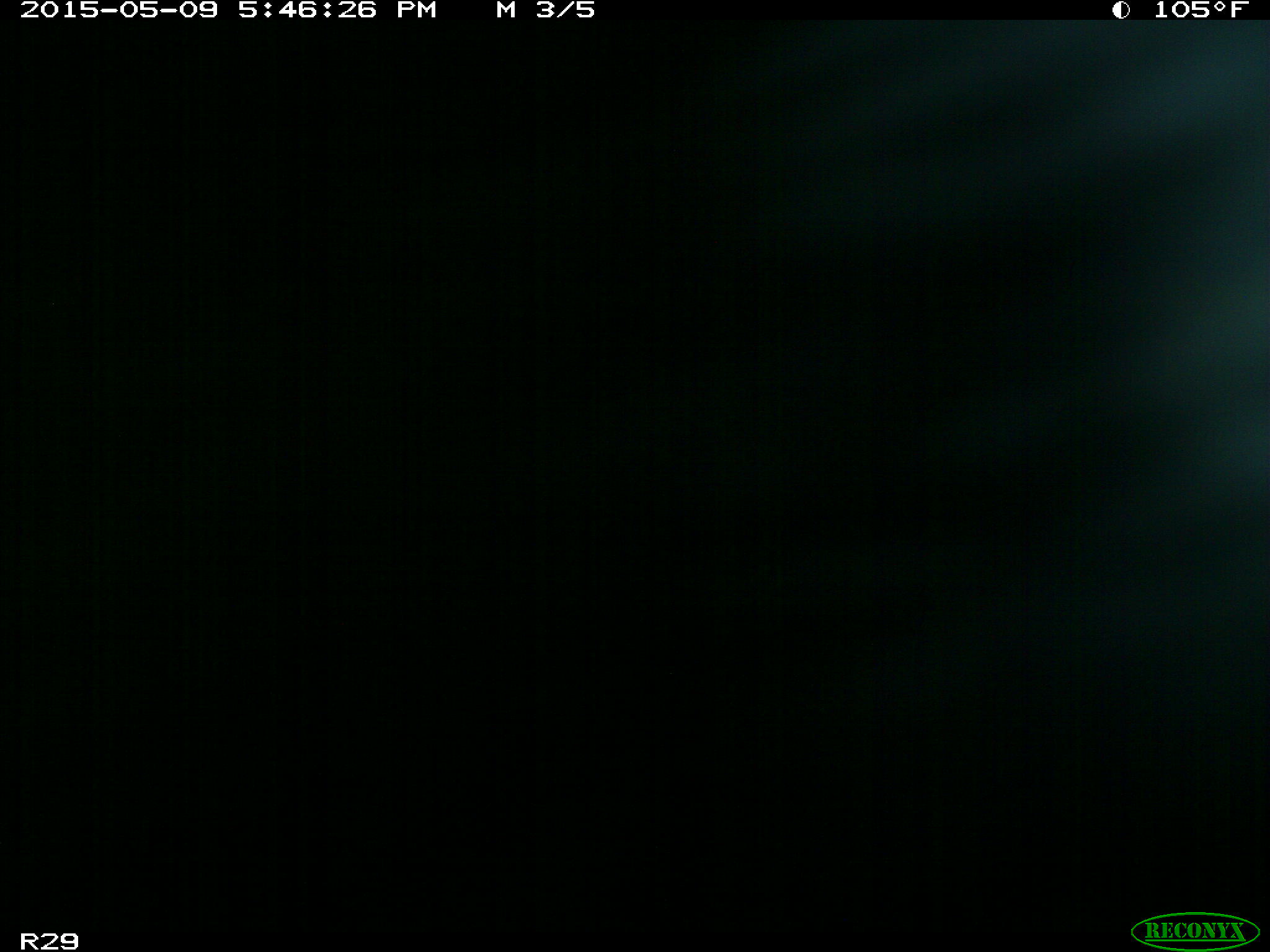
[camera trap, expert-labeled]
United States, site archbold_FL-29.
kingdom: Animalia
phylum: Chordata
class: Mammalia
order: Artiodactyla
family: Bovidae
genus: Bos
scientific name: Bos taurus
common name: domestic cow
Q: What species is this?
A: Bos taurus (domestic cow).